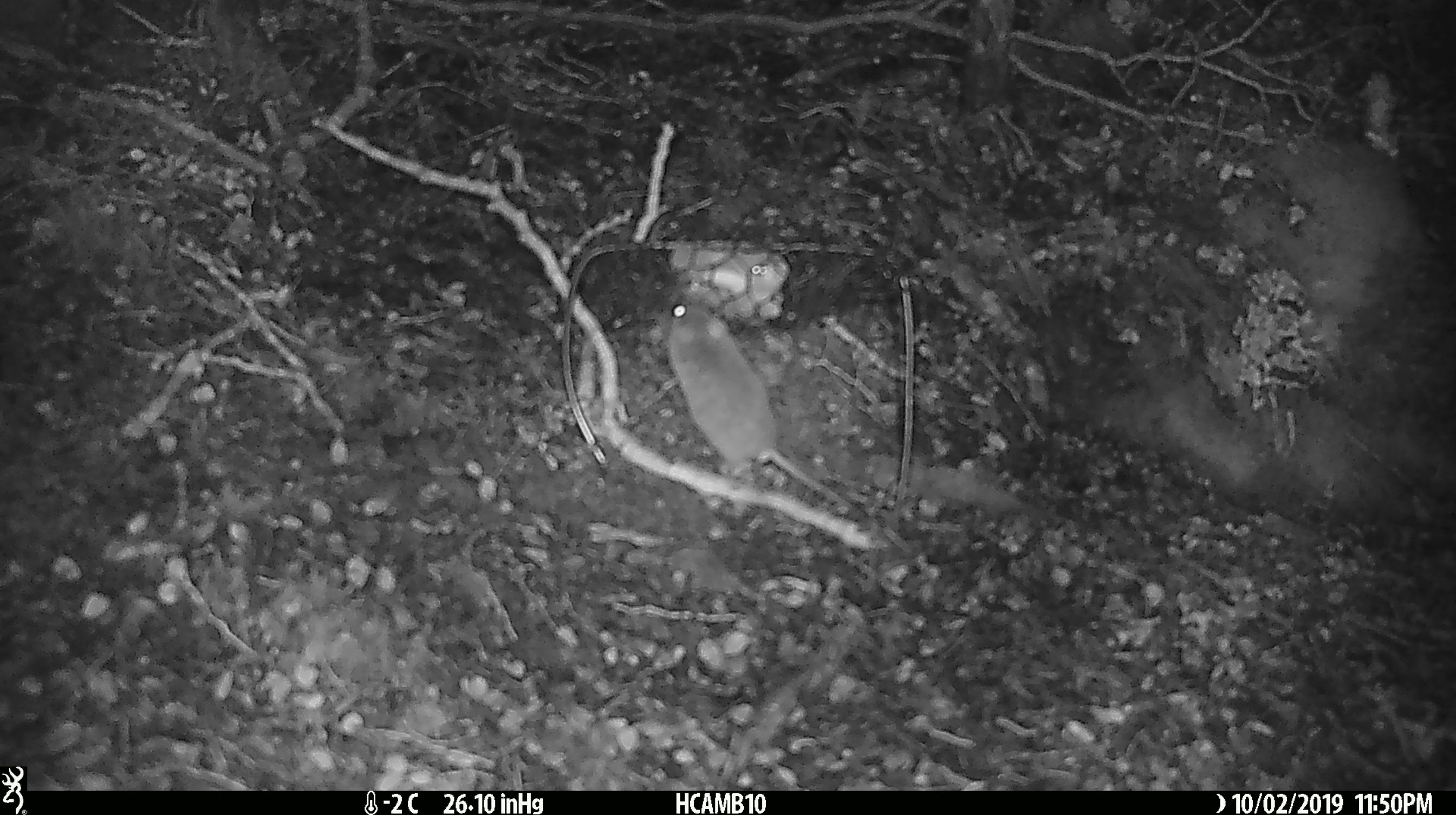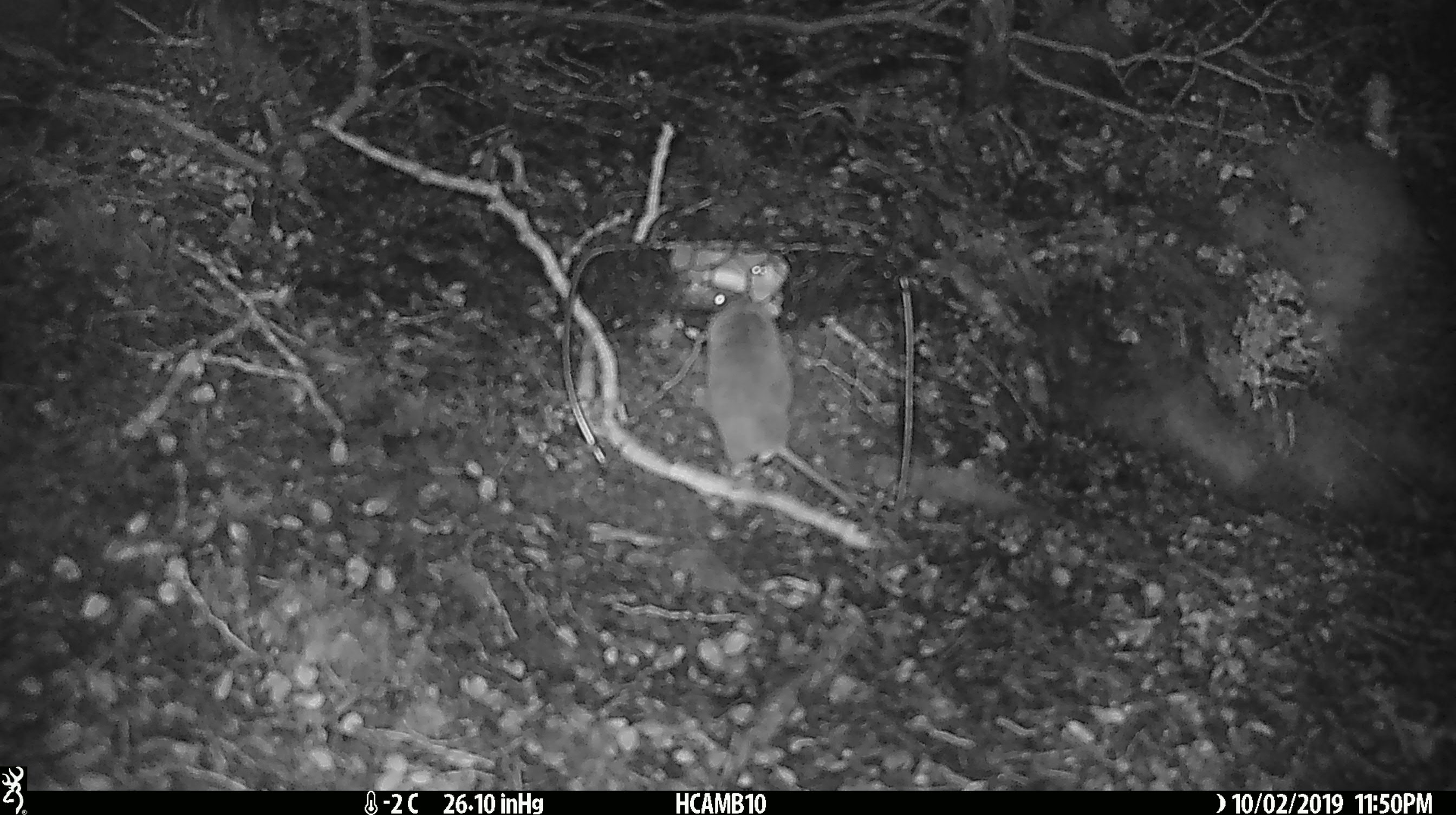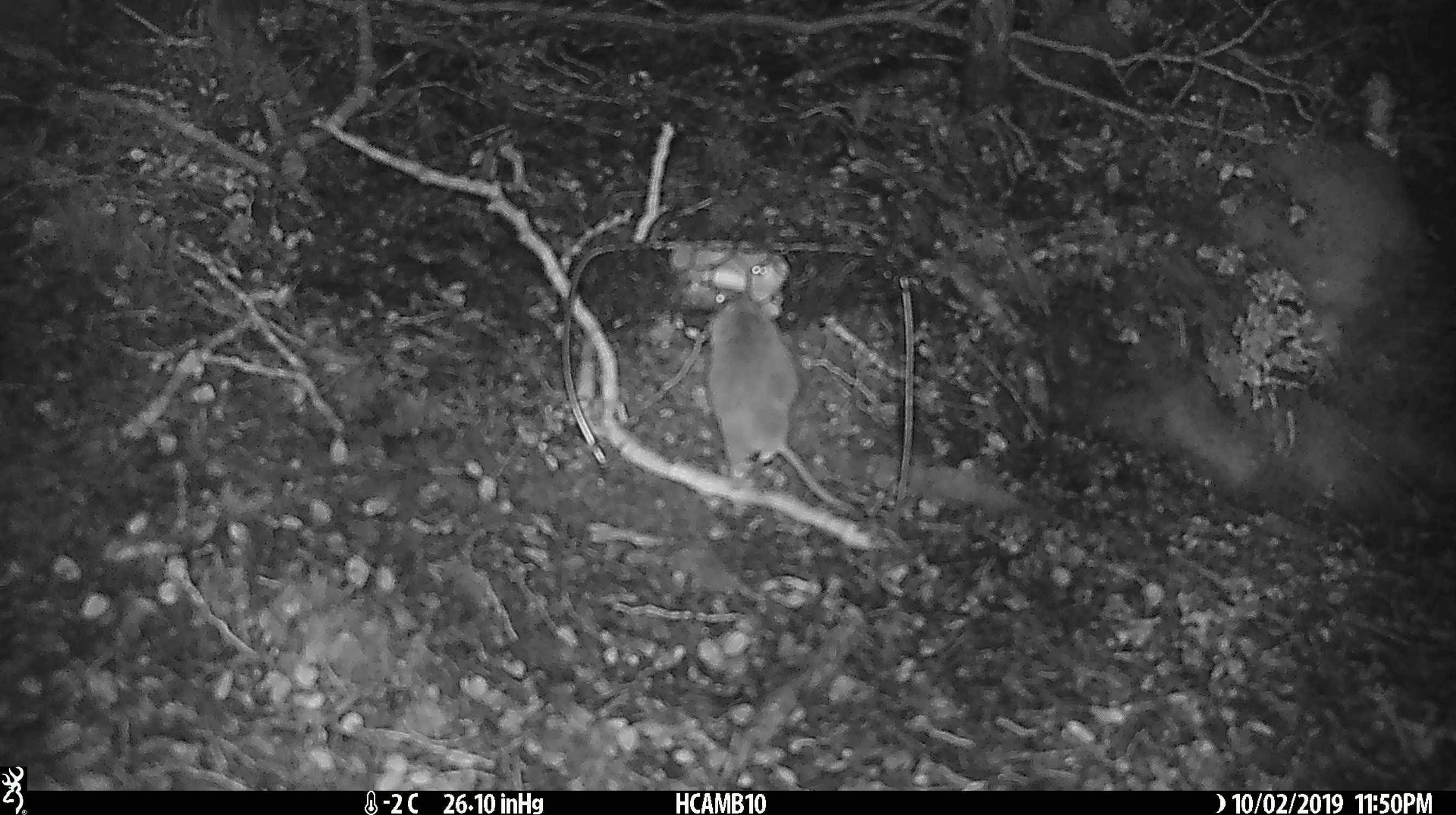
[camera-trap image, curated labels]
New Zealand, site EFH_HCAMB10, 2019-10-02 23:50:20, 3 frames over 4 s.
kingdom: Animalia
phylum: Chordata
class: Mammalia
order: Rodentia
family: Muridae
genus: Mus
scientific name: Mus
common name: mouse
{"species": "mouse (Mus)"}